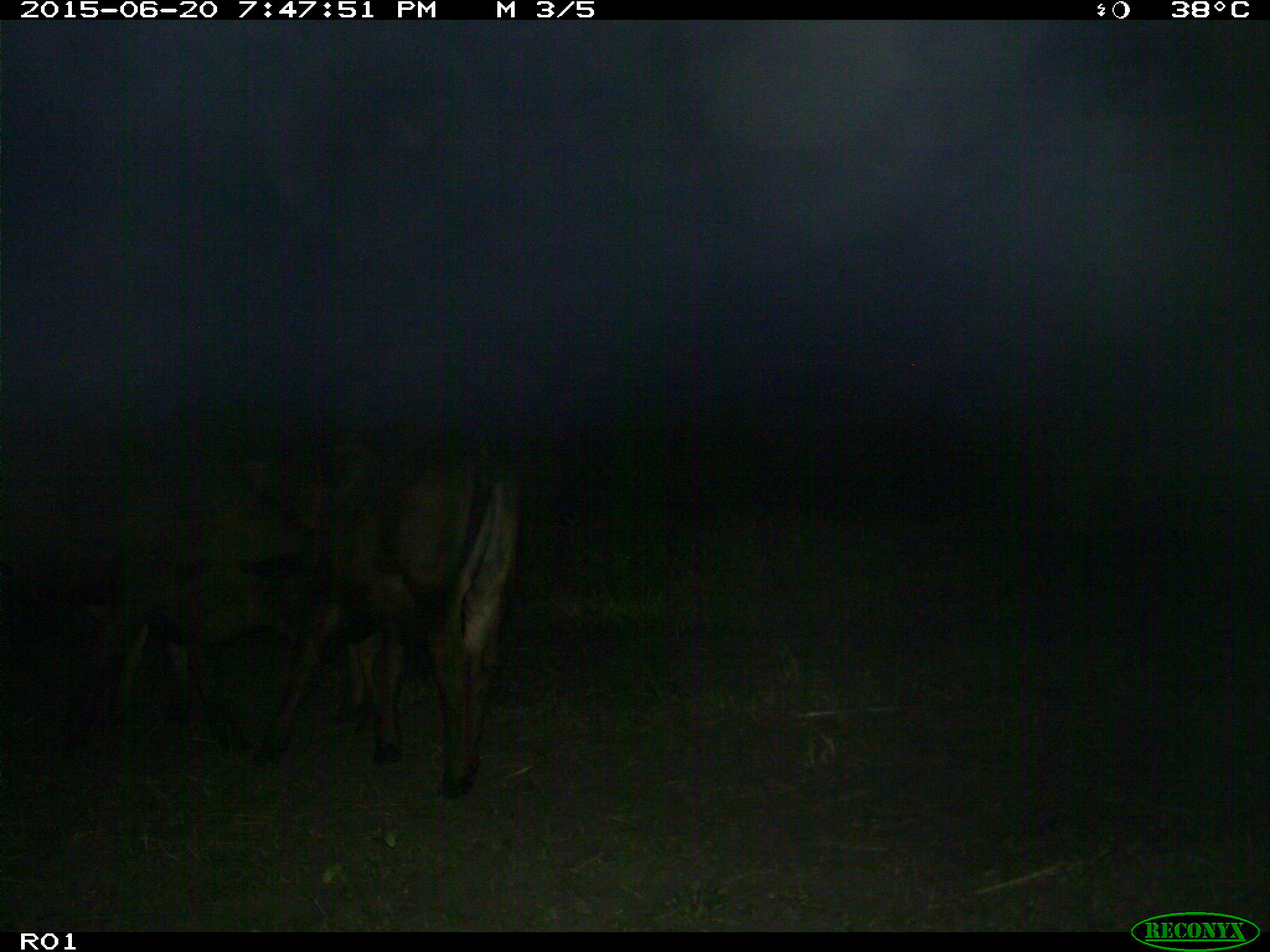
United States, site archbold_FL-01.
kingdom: Animalia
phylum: Chordata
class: Mammalia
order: Artiodactyla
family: Bovidae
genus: Bos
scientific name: Bos taurus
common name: domestic cow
Bos taurus (domestic cow).